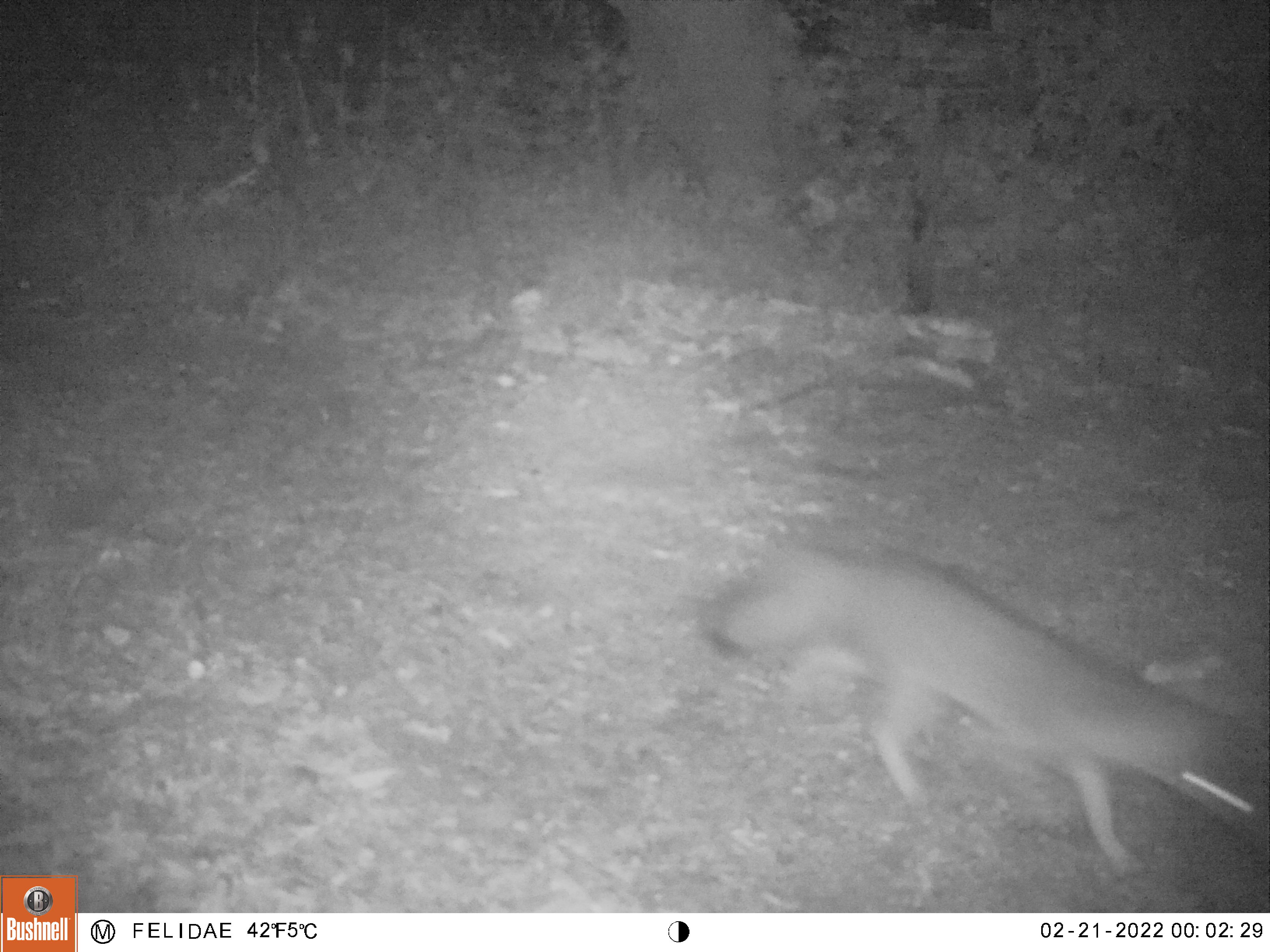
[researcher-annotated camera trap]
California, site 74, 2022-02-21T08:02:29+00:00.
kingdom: Animalia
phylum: Chordata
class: Mammalia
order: Carnivora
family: Canidae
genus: Urocyon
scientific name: Urocyon cinereoargenteus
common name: gray fox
Gray fox (Urocyon cinereoargenteus).